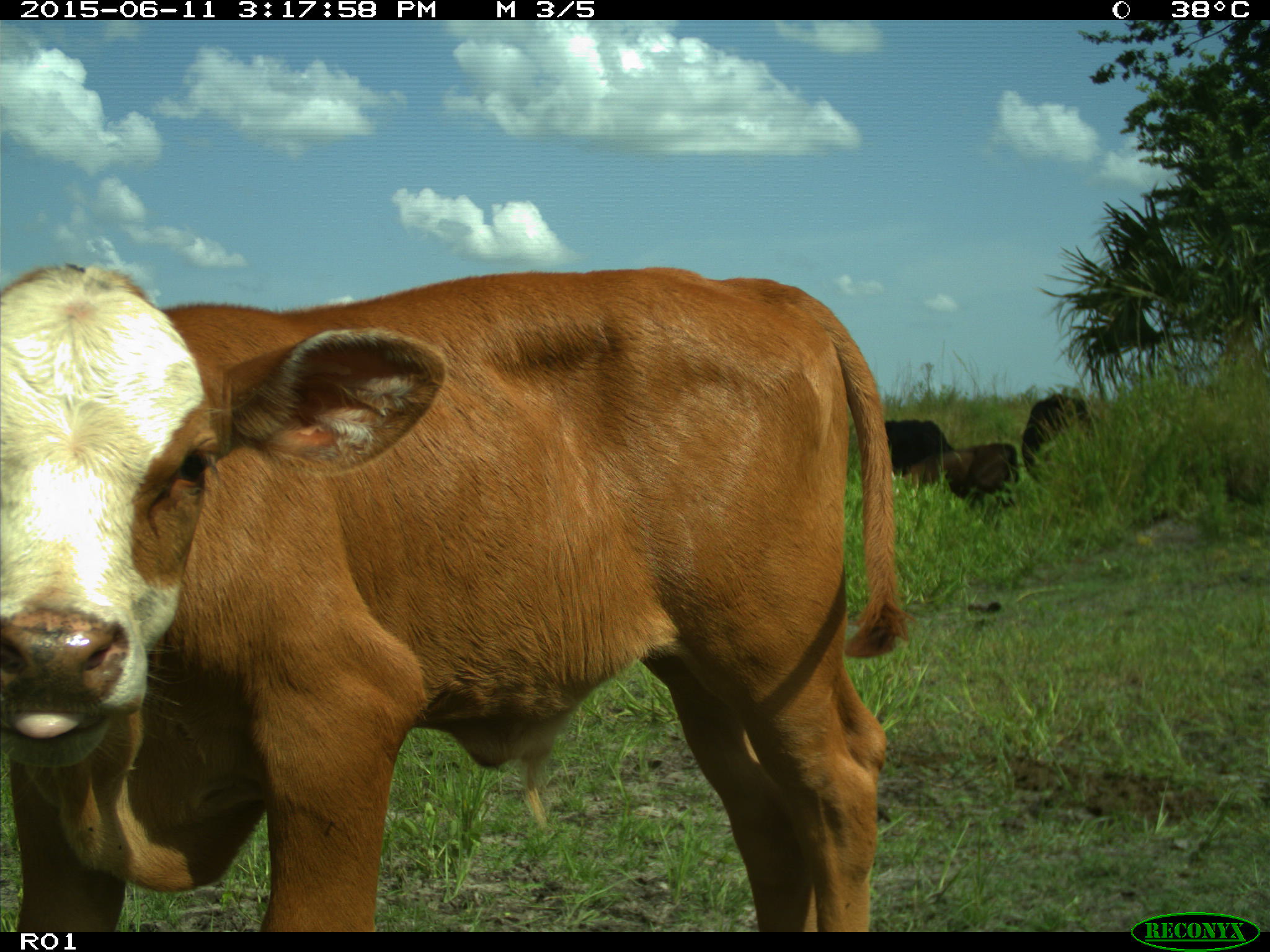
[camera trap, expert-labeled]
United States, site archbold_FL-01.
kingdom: Animalia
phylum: Chordata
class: Mammalia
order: Artiodactyla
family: Bovidae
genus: Bos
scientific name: Bos taurus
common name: domestic cow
Bos taurus (domestic cow).